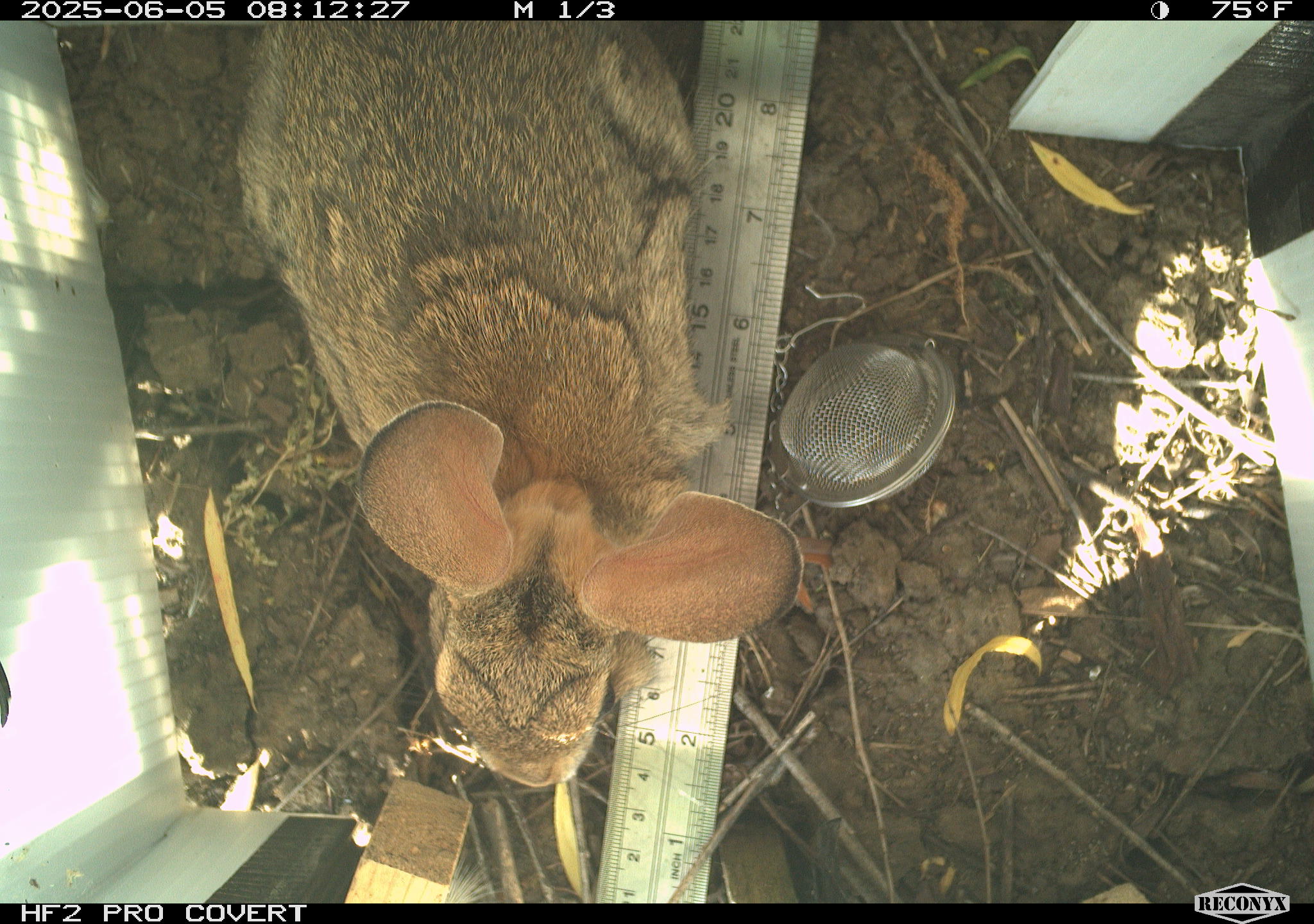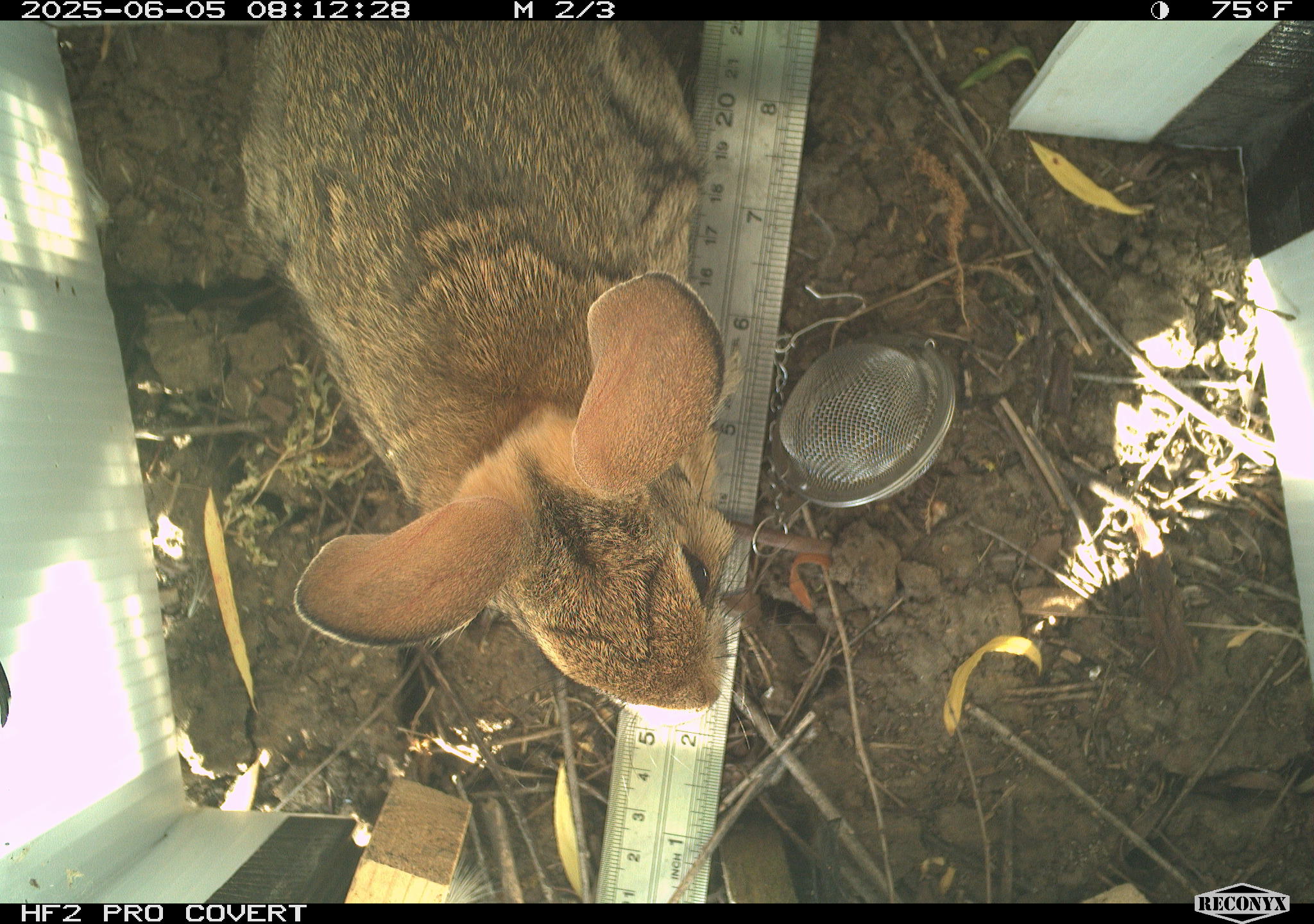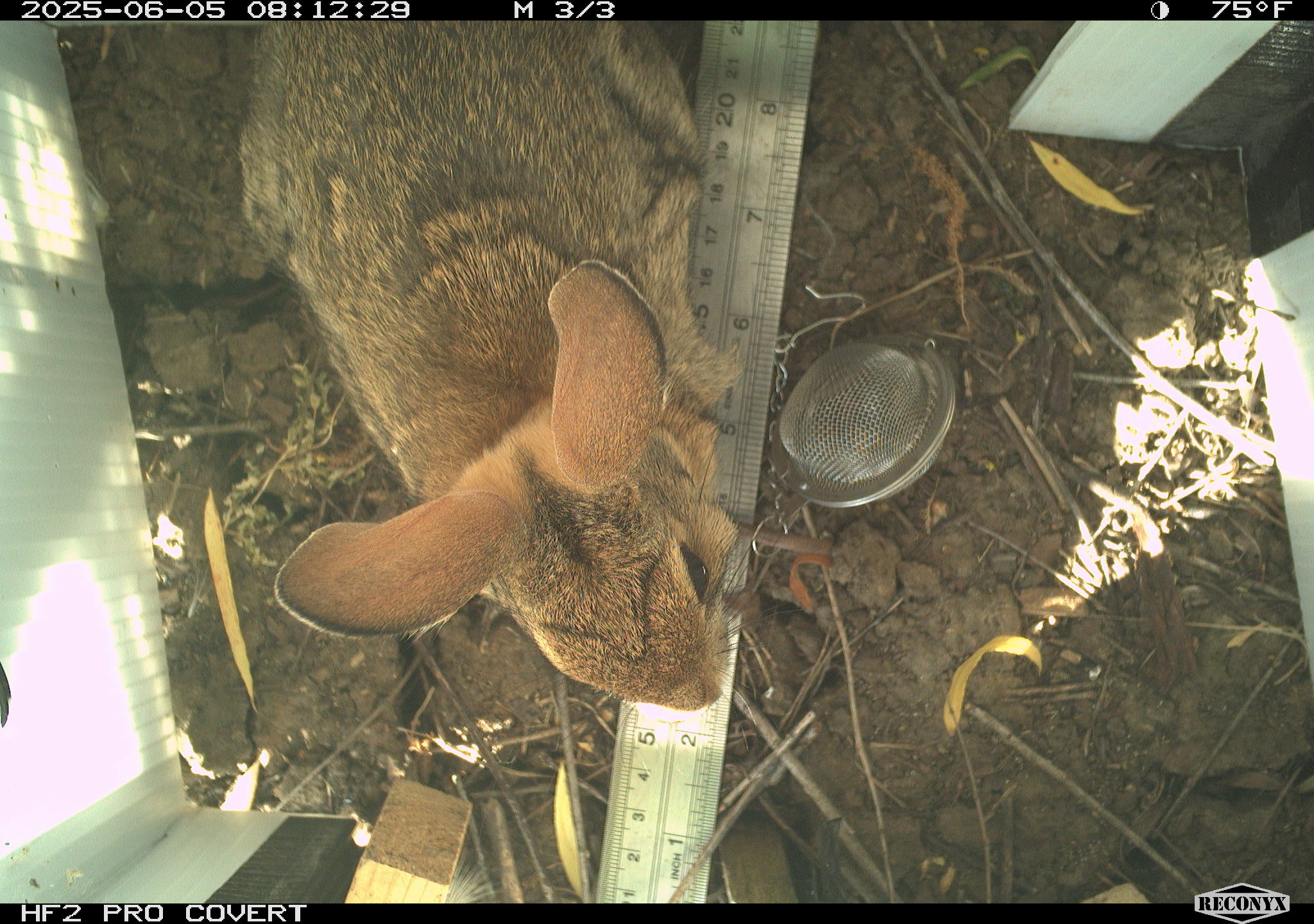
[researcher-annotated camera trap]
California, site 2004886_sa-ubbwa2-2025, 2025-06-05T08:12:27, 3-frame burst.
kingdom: Animalia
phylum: Chordata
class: Mammalia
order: Lagomorpha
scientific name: Lagomorpha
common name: hares, rabbits, and pikas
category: lagomorpha order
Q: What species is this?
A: Lagomorpha order (hares, rabbits, and pikas) (Lagomorpha).